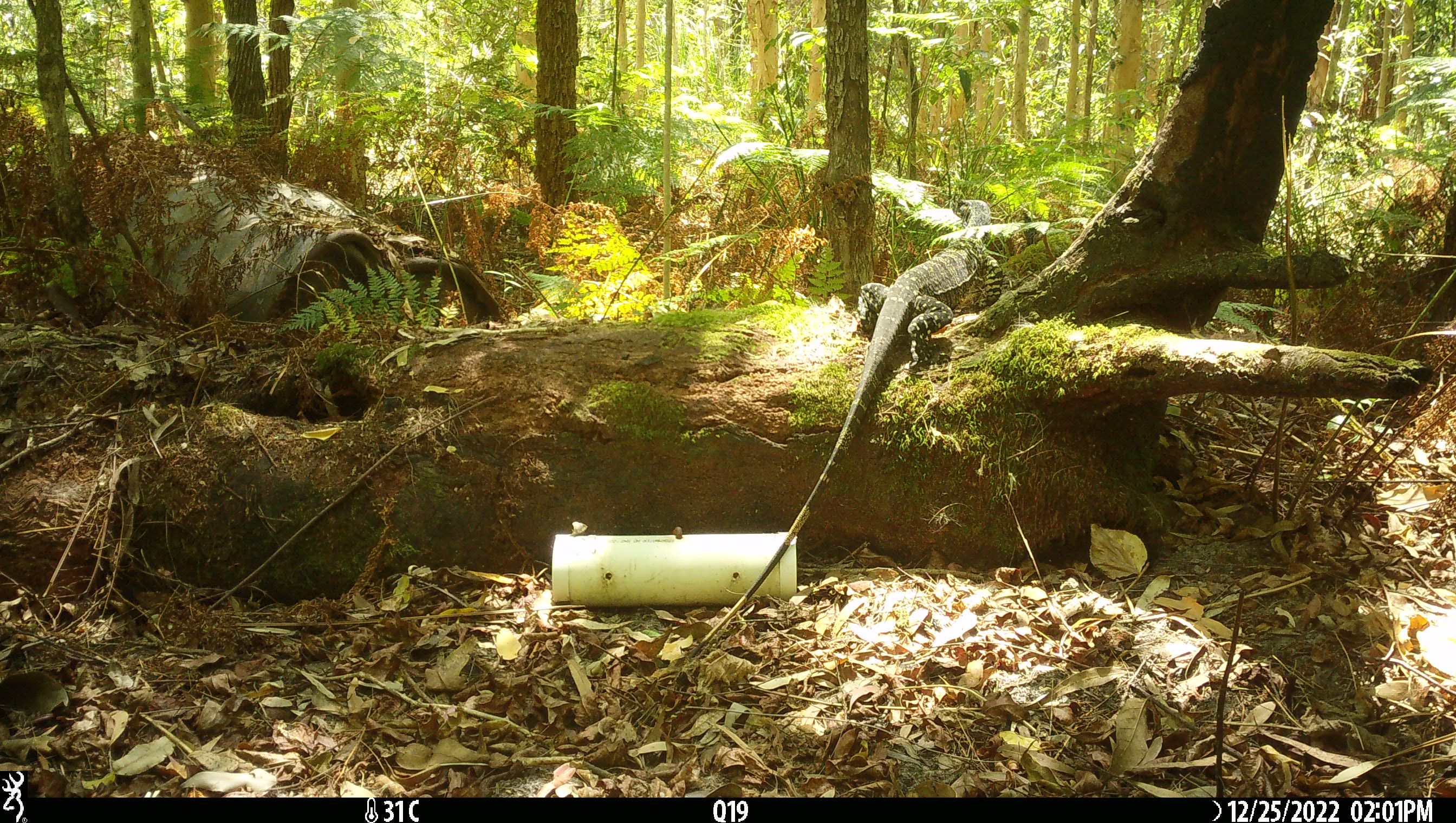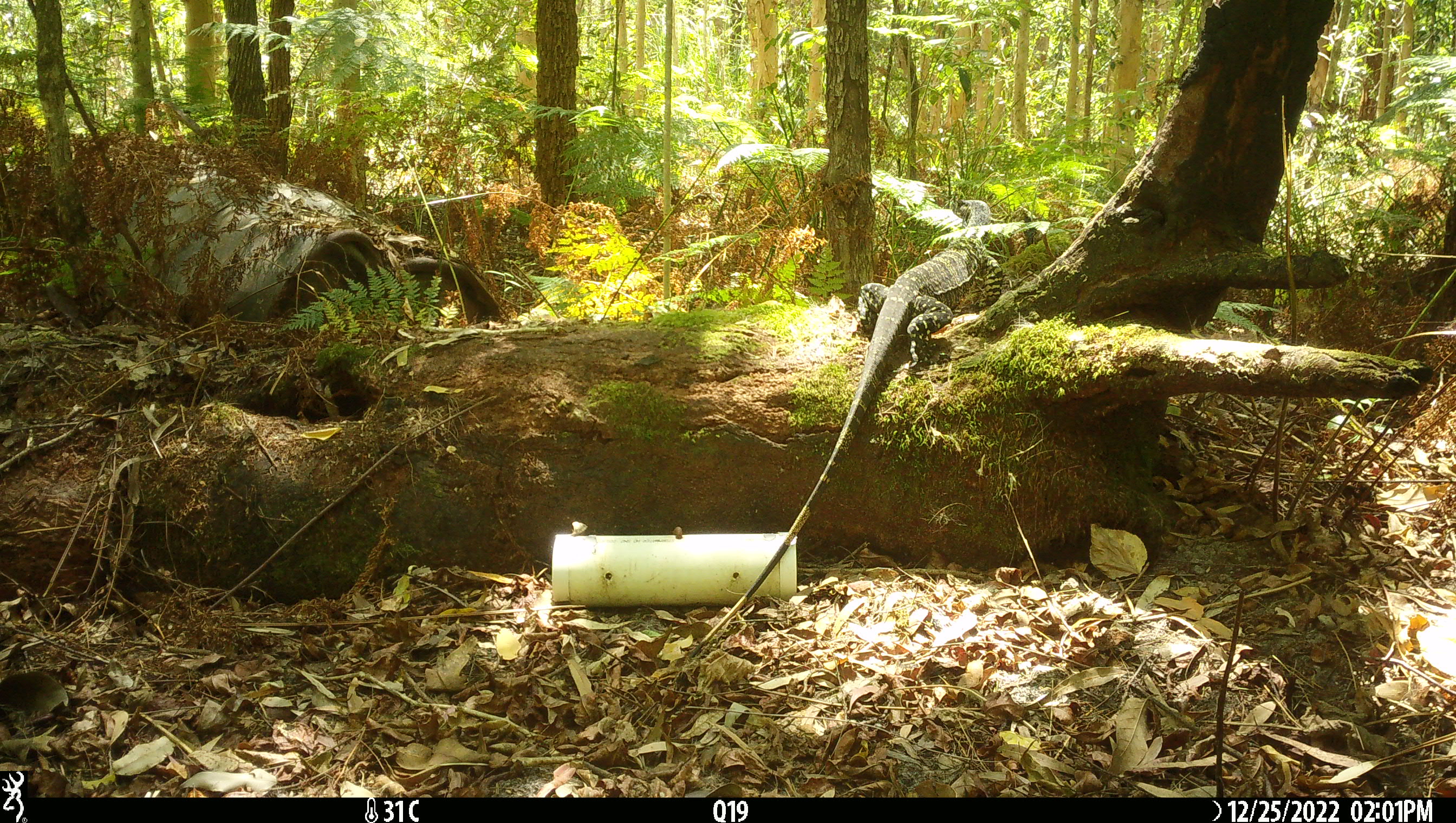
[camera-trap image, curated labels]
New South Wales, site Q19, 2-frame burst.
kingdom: Animalia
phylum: Chordata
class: Reptilia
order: Squamata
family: Varanidae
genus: Varanus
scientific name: Varanus varius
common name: lace monitor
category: goanna